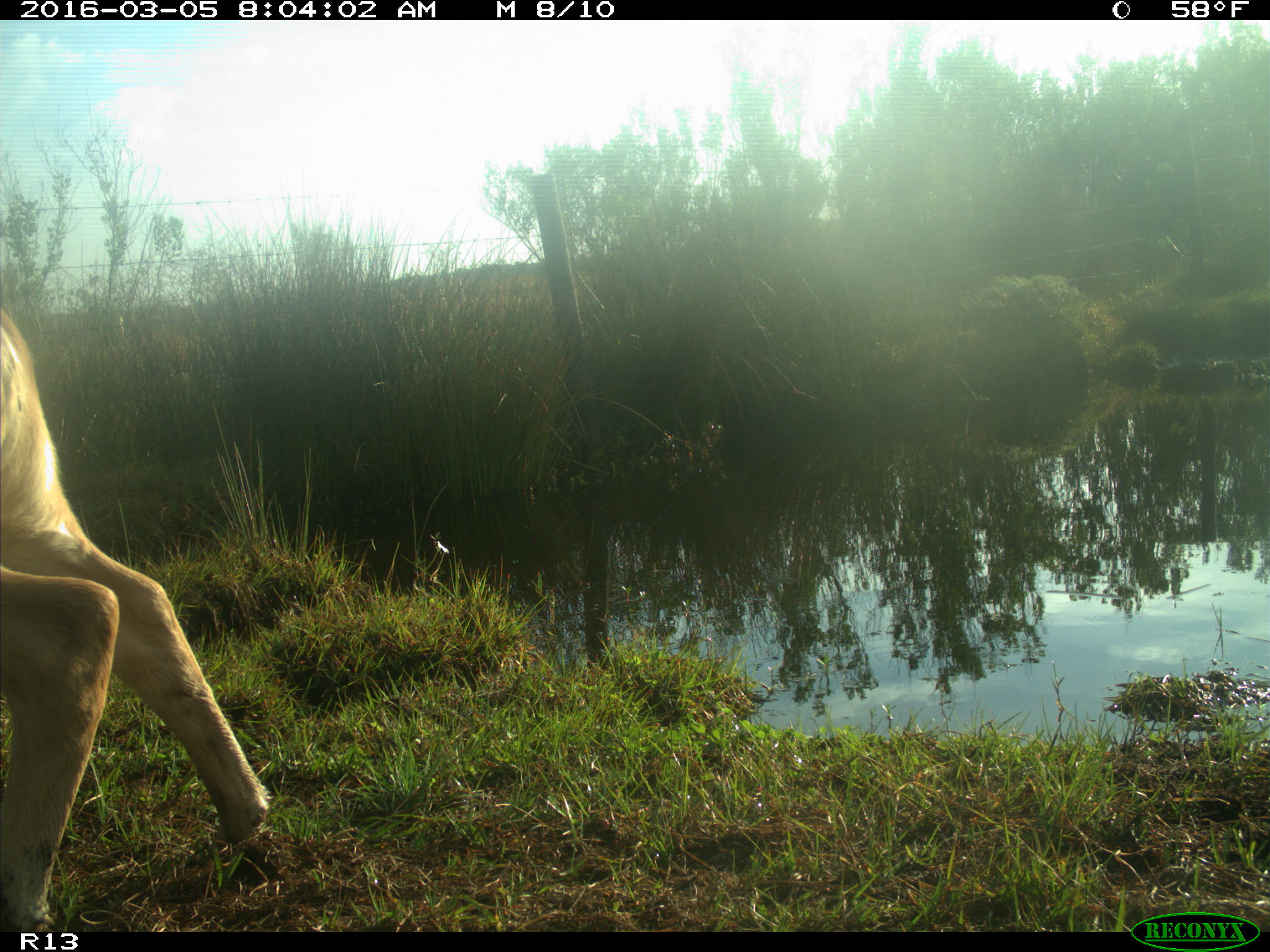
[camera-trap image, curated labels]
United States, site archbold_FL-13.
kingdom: Animalia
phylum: Chordata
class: Mammalia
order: Artiodactyla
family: Bovidae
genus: Bos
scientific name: Bos taurus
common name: domestic cow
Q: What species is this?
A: Bos taurus (domestic cow).